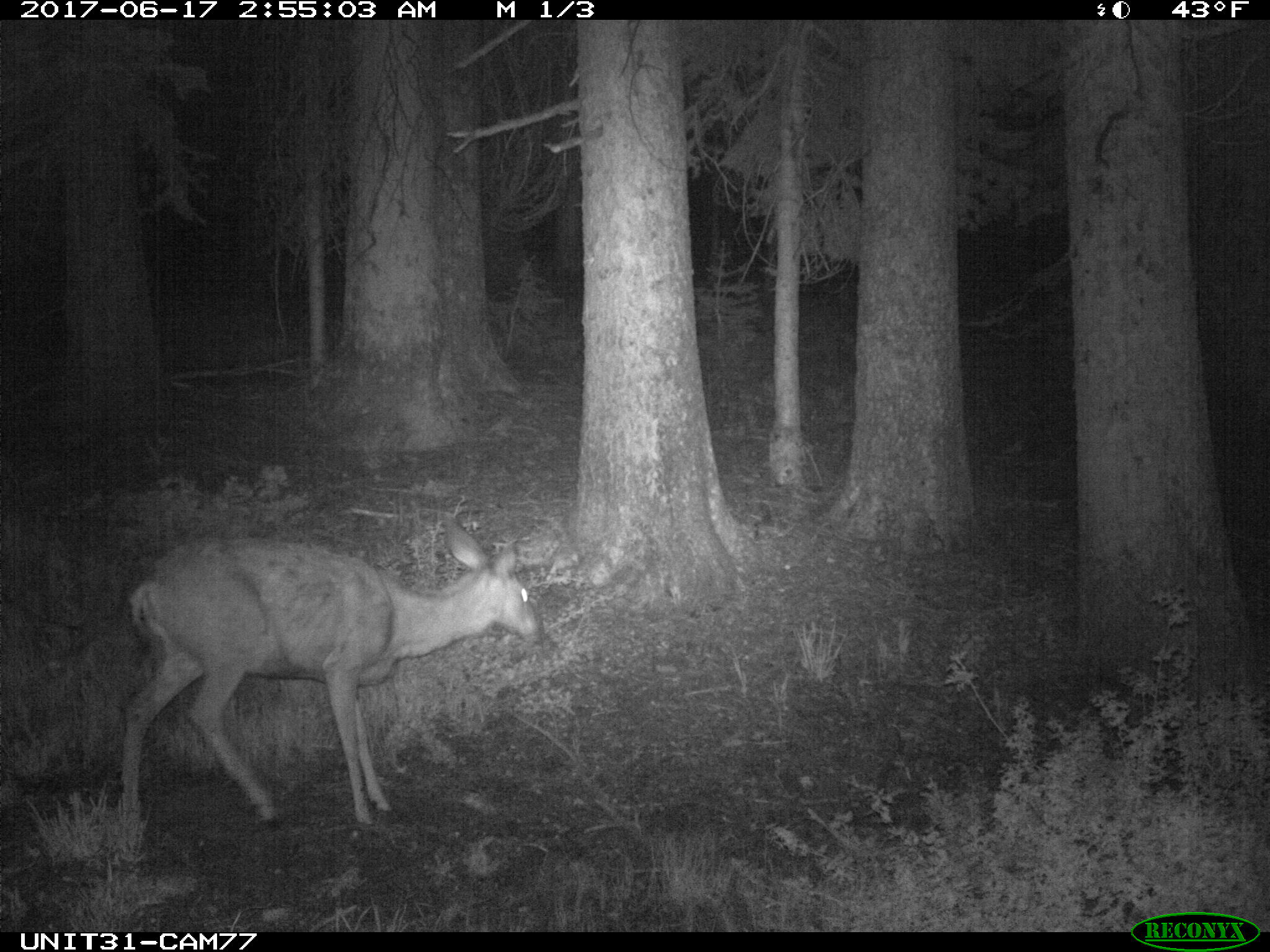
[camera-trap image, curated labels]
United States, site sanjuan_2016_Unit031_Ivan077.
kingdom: Animalia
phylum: Chordata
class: Mammalia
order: Artiodactyla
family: Cervidae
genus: Odocoileus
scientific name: Odocoileus hemionus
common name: mule deer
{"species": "Odocoileus hemionus (mule deer)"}